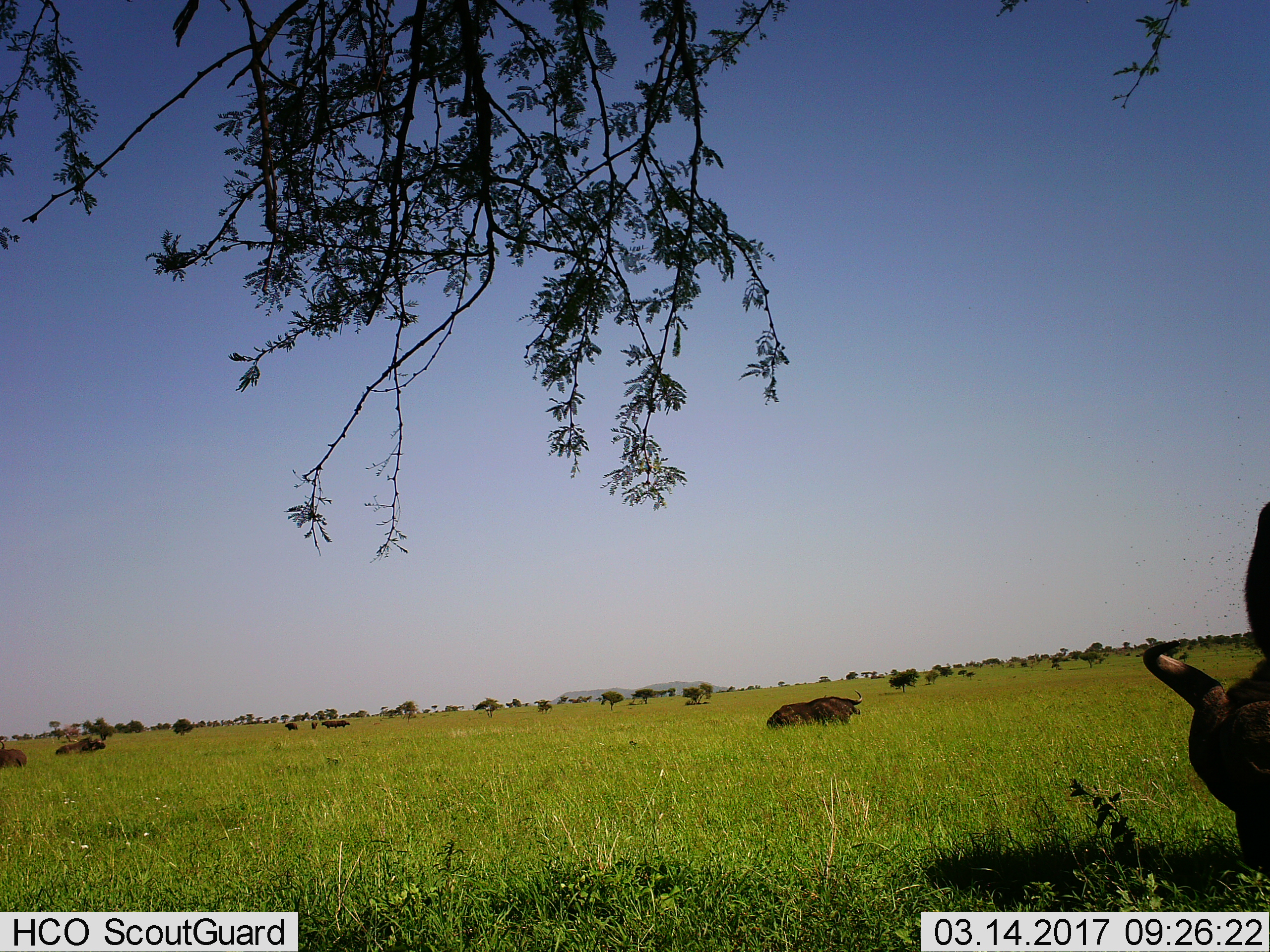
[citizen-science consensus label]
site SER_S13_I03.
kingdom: Animalia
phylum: Chordata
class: Mammalia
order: Artiodactyla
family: Bovidae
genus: Syncerus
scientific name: Syncerus caffer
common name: african buffalo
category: buffalo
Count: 8.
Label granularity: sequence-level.